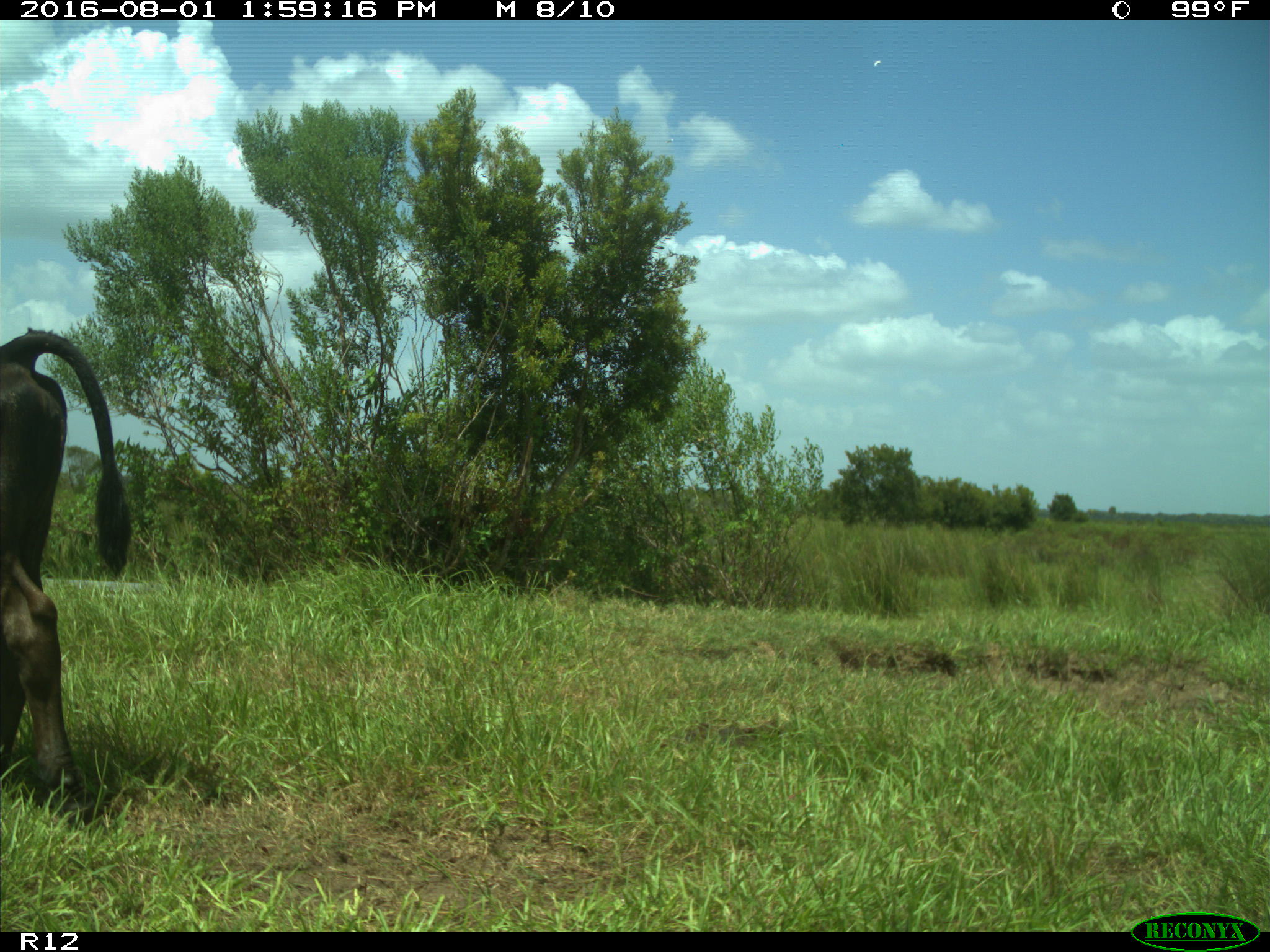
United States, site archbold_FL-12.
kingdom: Animalia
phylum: Chordata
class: Mammalia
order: Artiodactyla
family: Bovidae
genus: Bos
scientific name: Bos taurus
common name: domestic cow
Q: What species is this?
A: Bos taurus (domestic cow).